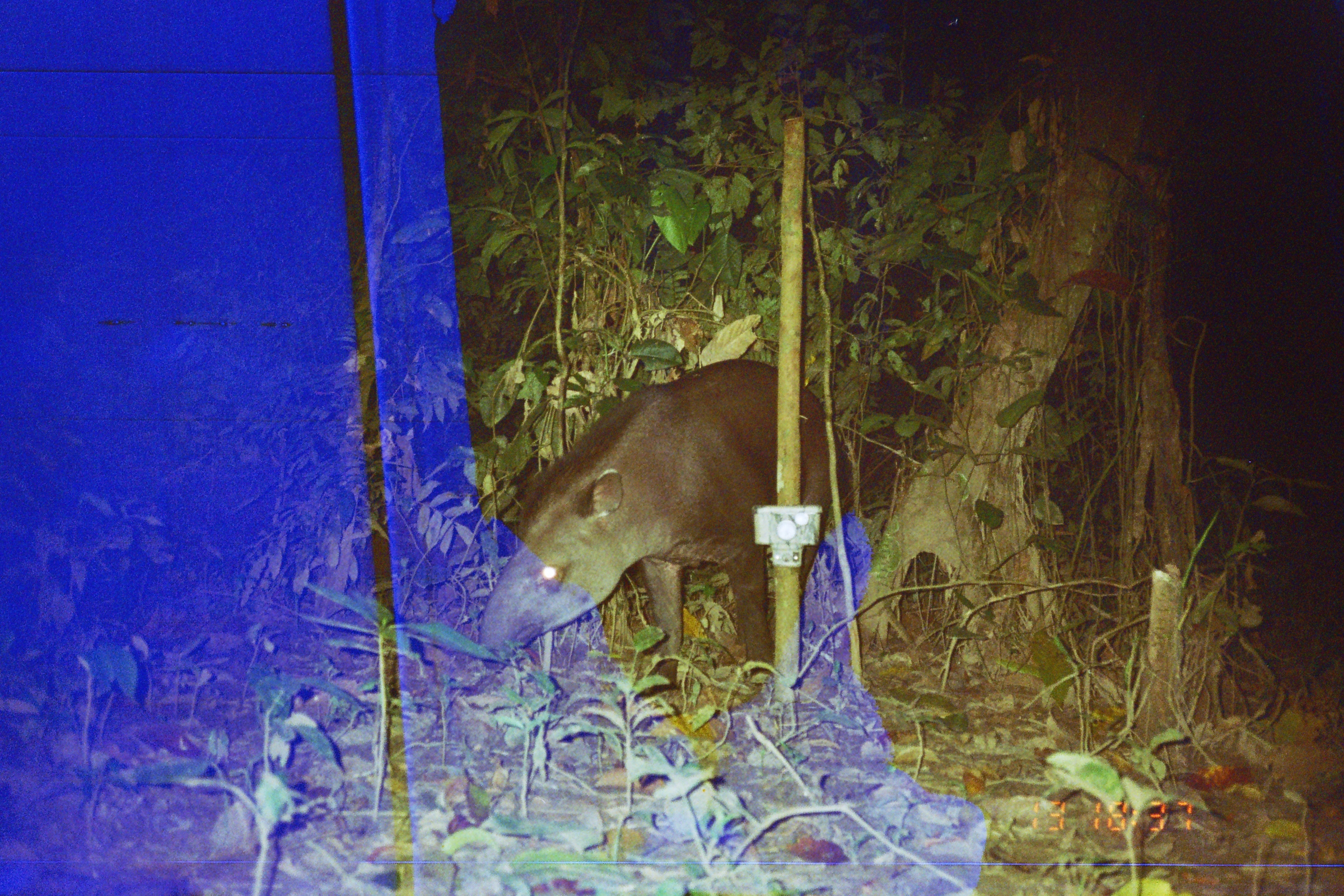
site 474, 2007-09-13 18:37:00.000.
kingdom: Animalia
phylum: Chordata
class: Mammalia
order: Perissodactyla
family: Tapiridae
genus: Tapirus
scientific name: Tapirus terrestris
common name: south american tapir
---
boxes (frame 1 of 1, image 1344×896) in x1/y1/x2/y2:
tapirus terrestris: 474/357/850/692